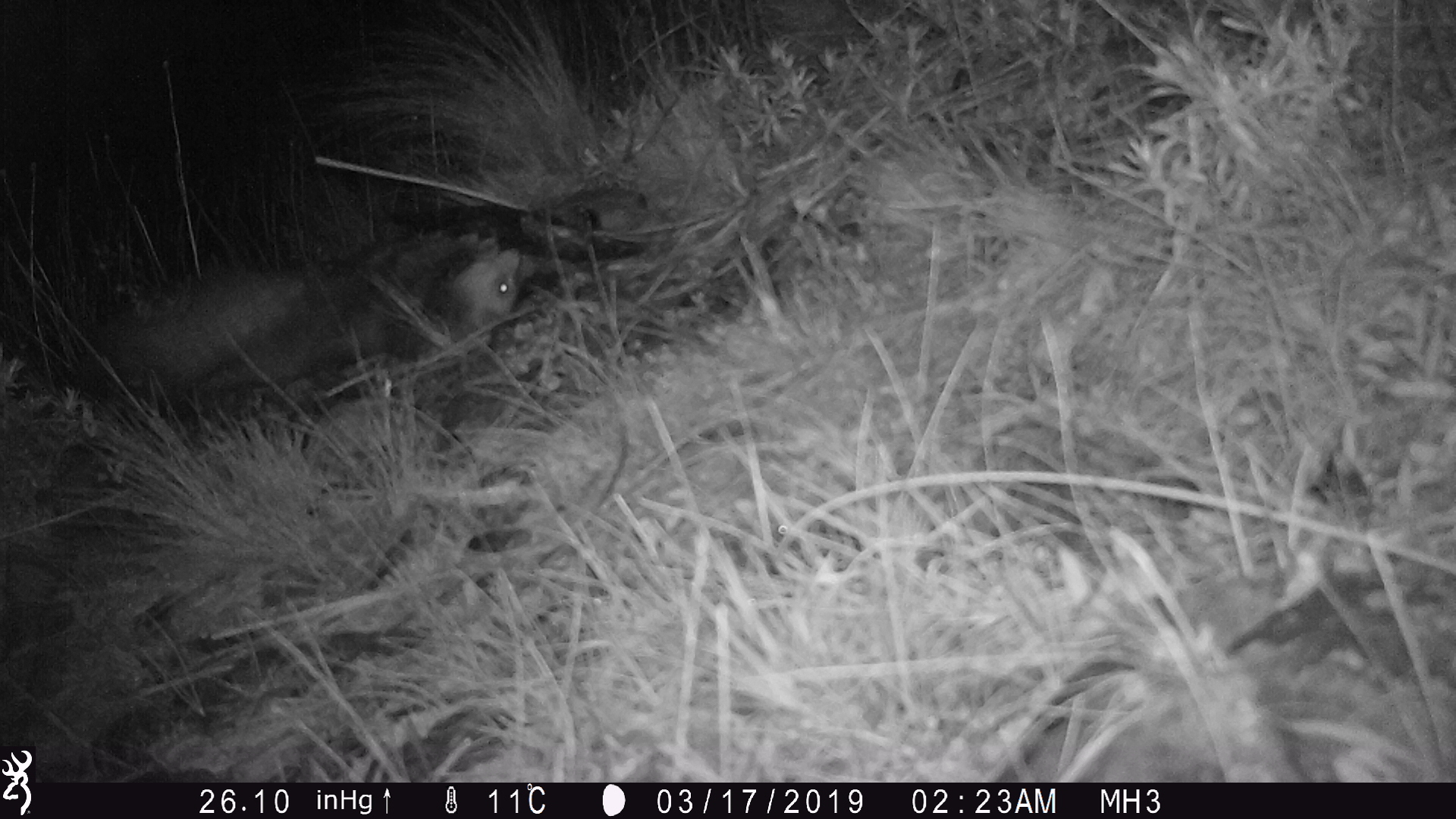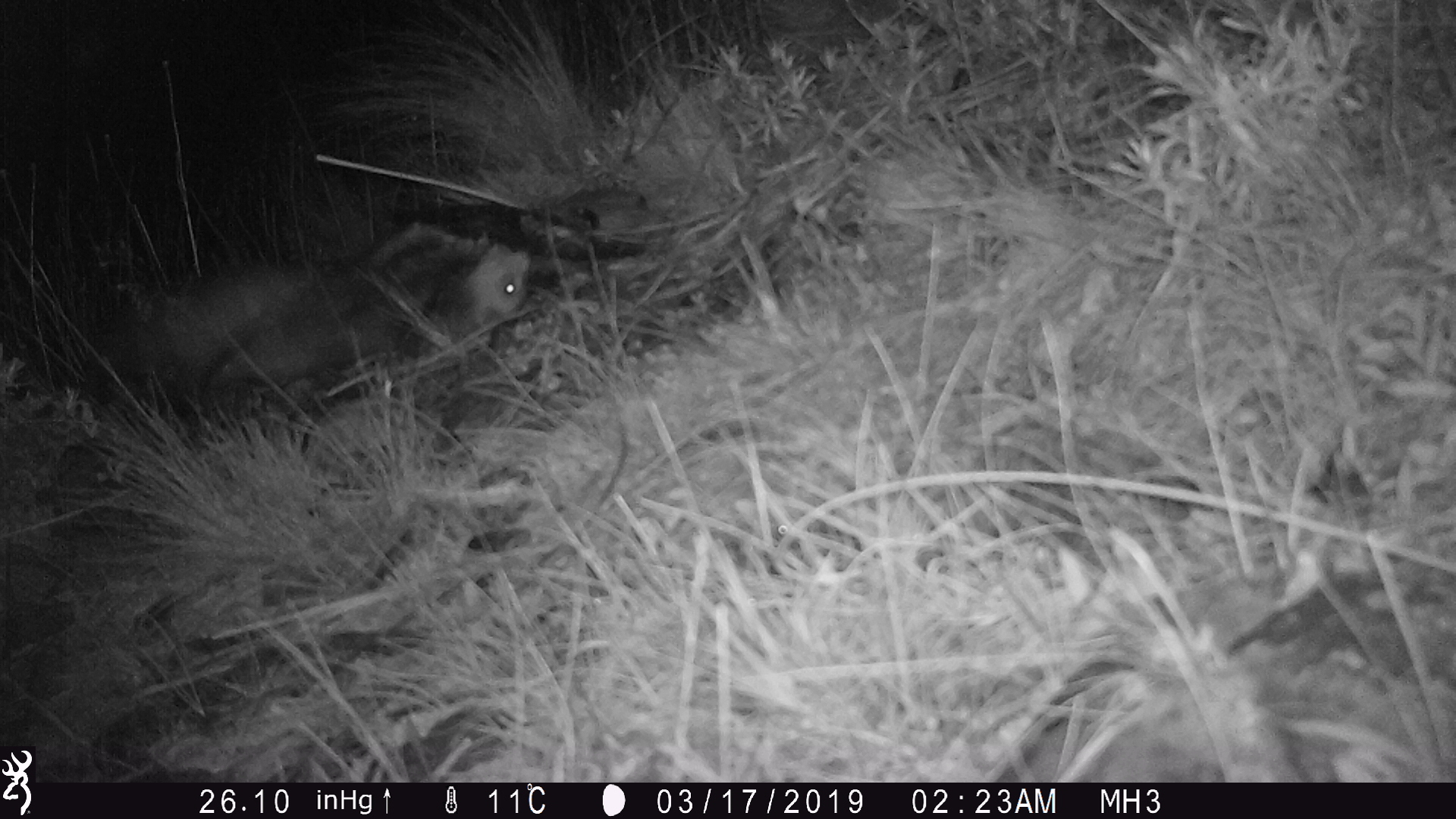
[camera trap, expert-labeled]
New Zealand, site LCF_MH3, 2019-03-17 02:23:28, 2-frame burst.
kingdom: Animalia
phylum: Chordata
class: Mammalia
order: Carnivora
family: Mustelidae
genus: Mustela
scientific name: Mustela furo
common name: ferret